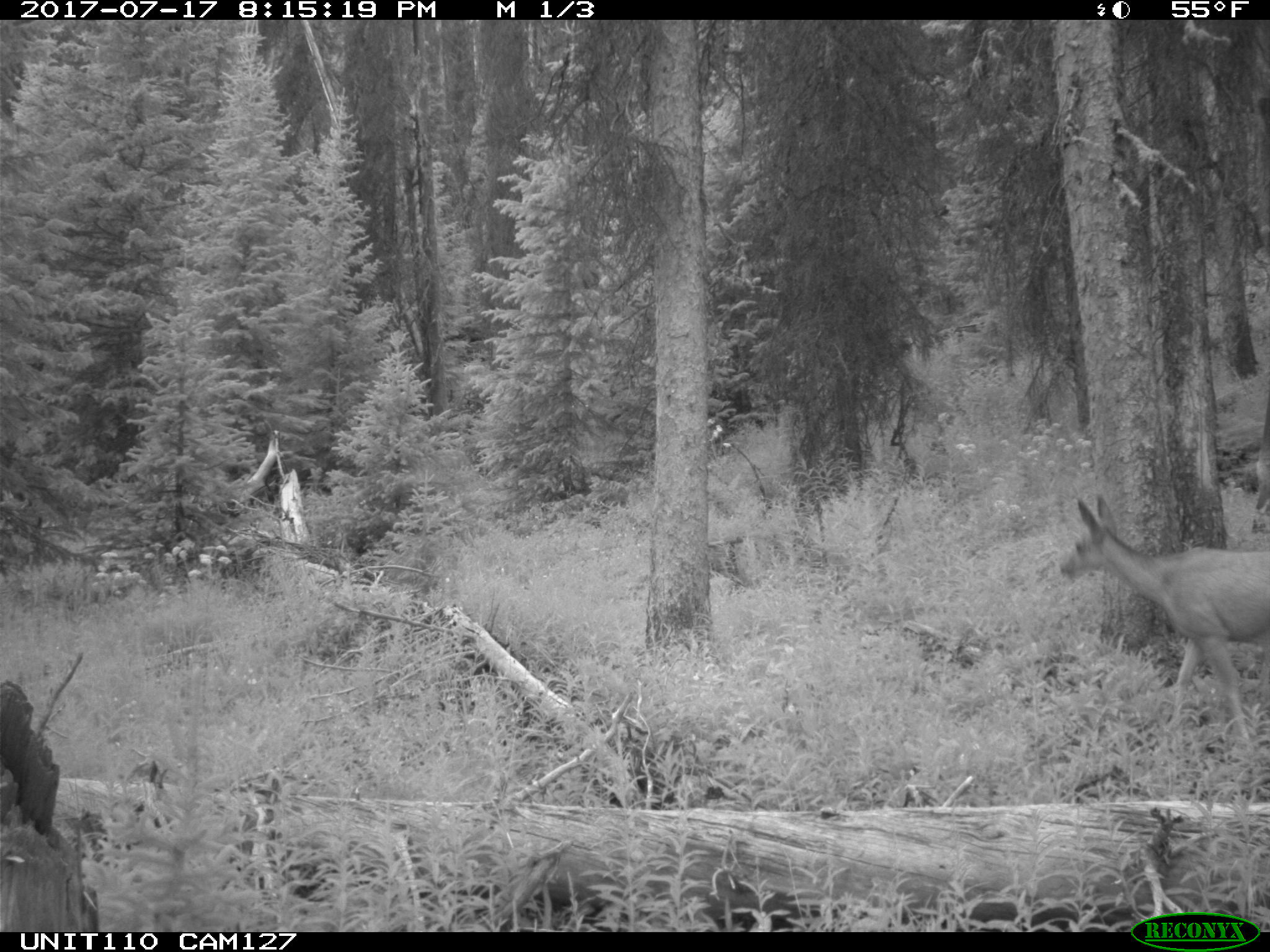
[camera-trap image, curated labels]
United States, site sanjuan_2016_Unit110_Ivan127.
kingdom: Animalia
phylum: Chordata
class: Mammalia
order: Artiodactyla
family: Cervidae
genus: Odocoileus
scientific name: Odocoileus hemionus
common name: mule deer